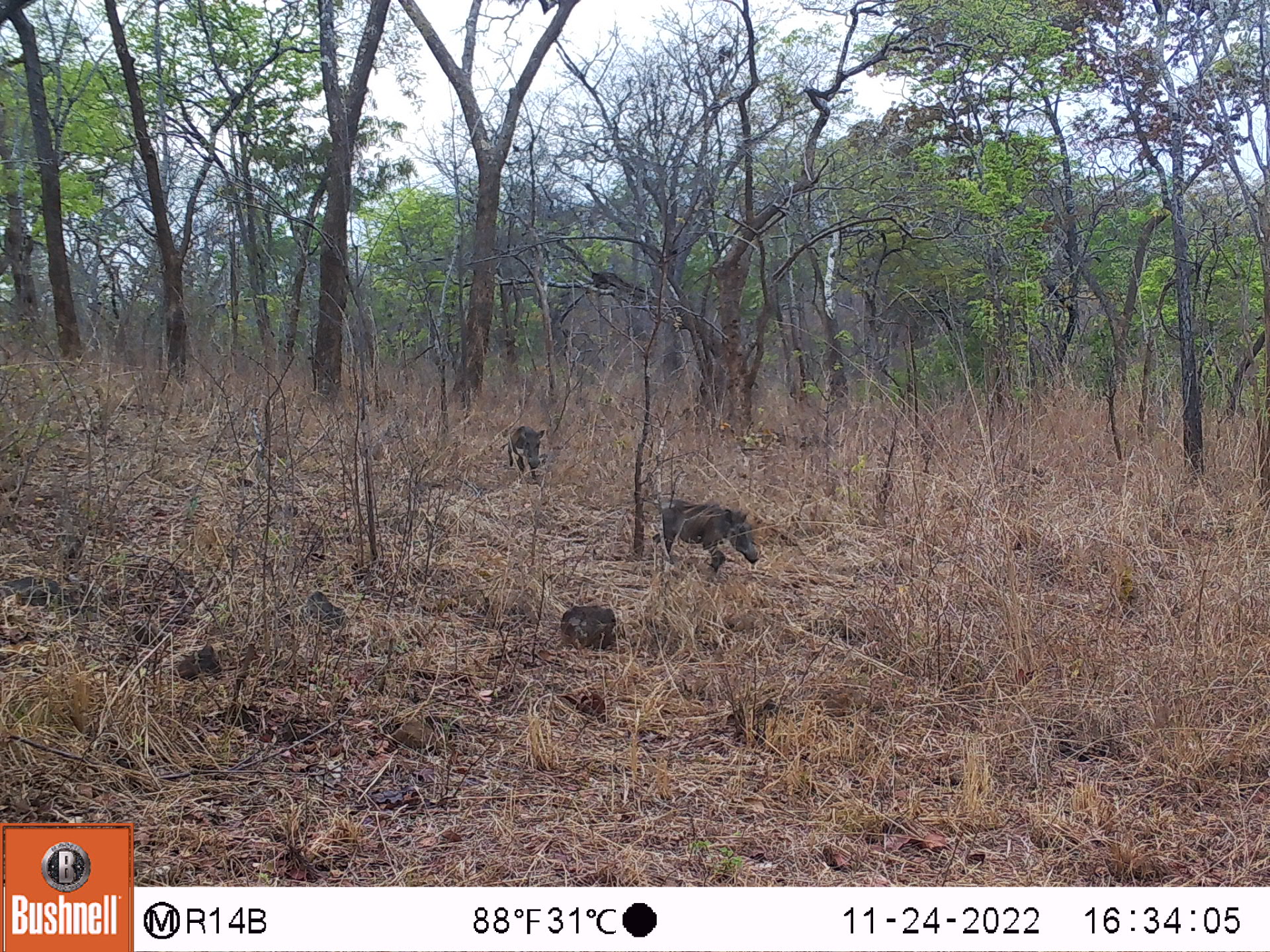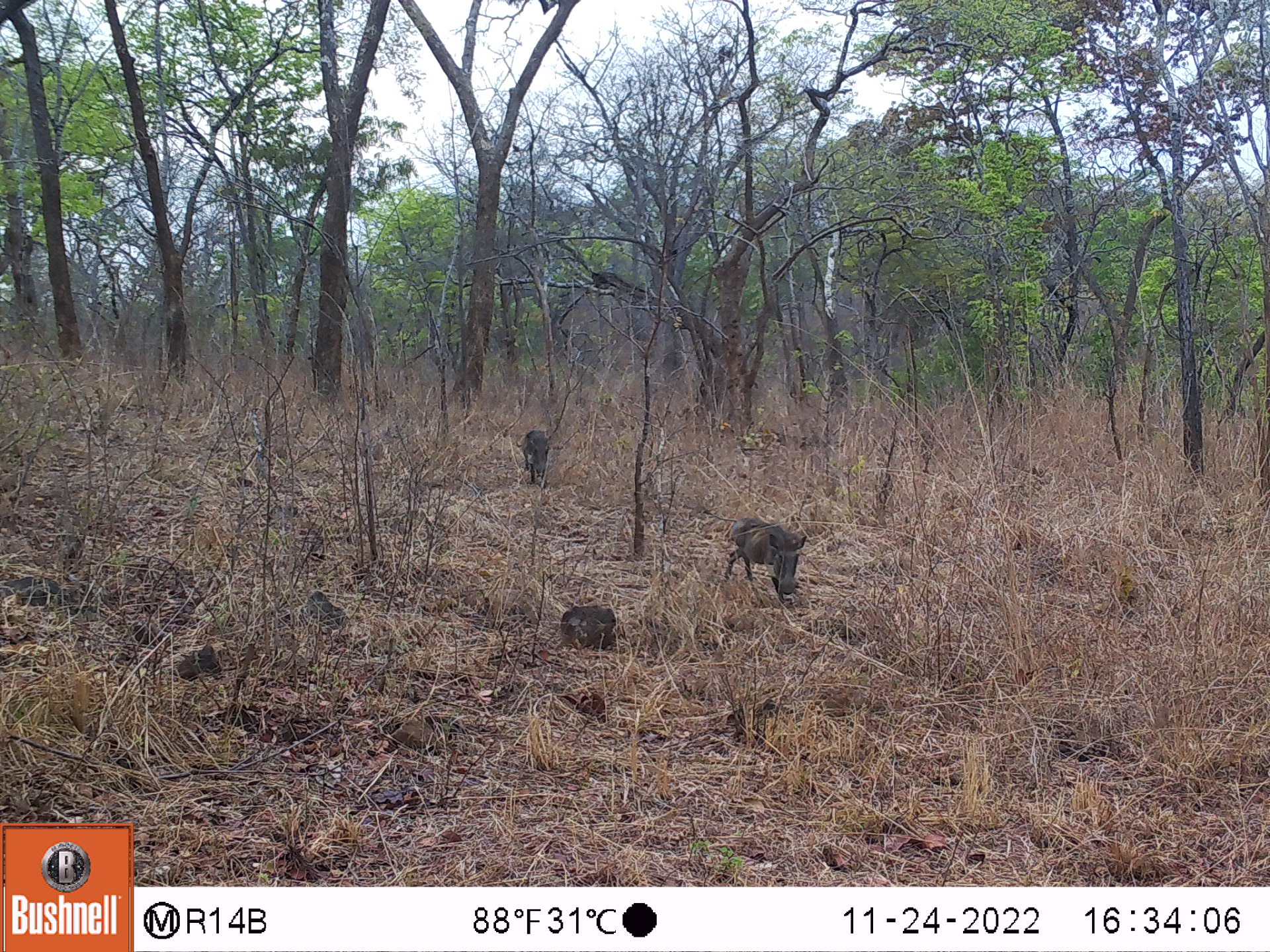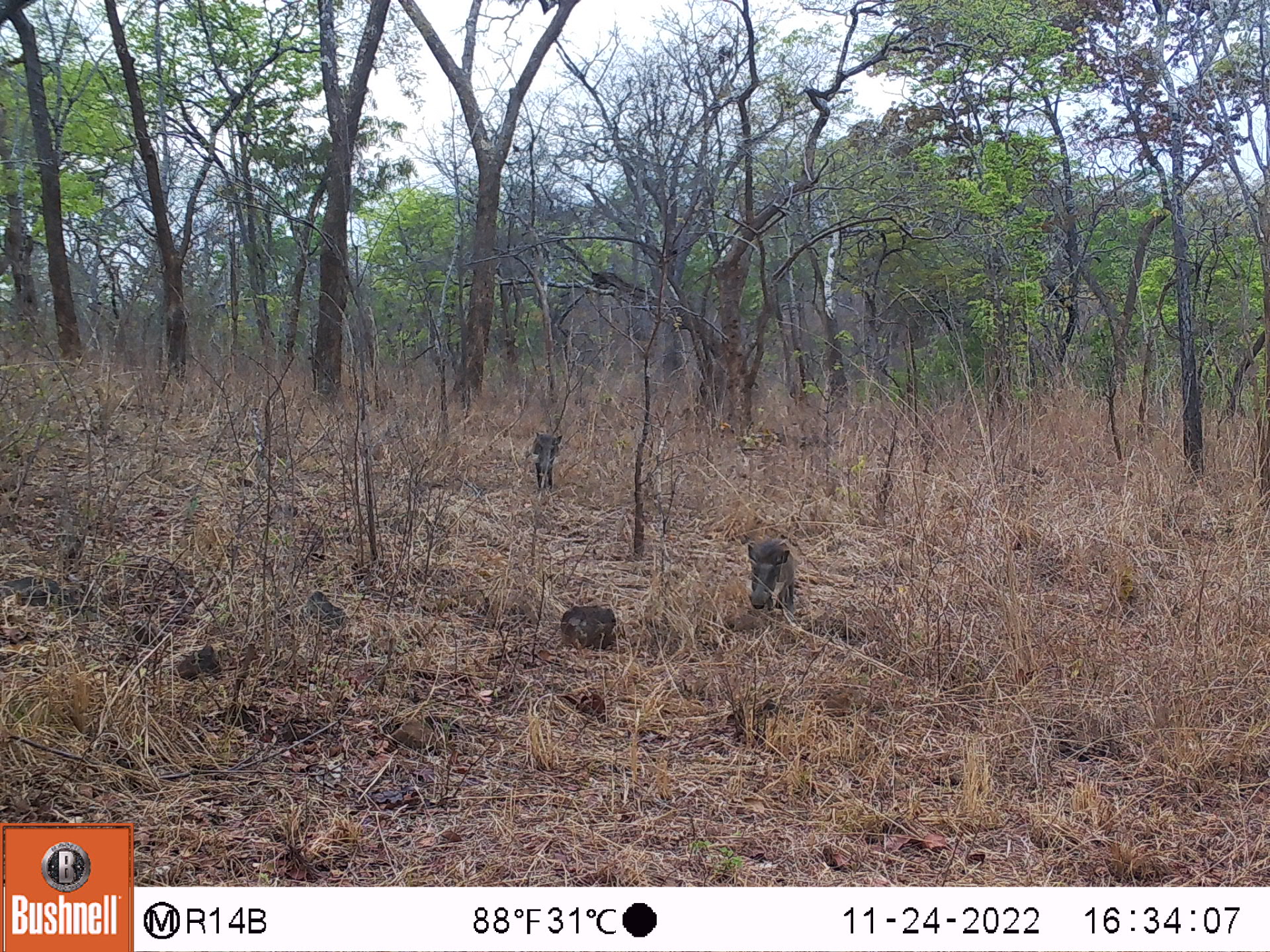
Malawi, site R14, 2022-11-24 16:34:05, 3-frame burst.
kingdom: Animalia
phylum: Chordata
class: Mammalia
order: Artiodactyla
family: Suidae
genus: Phacochoerus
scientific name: Phacochoerus africanus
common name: common warthog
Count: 2.